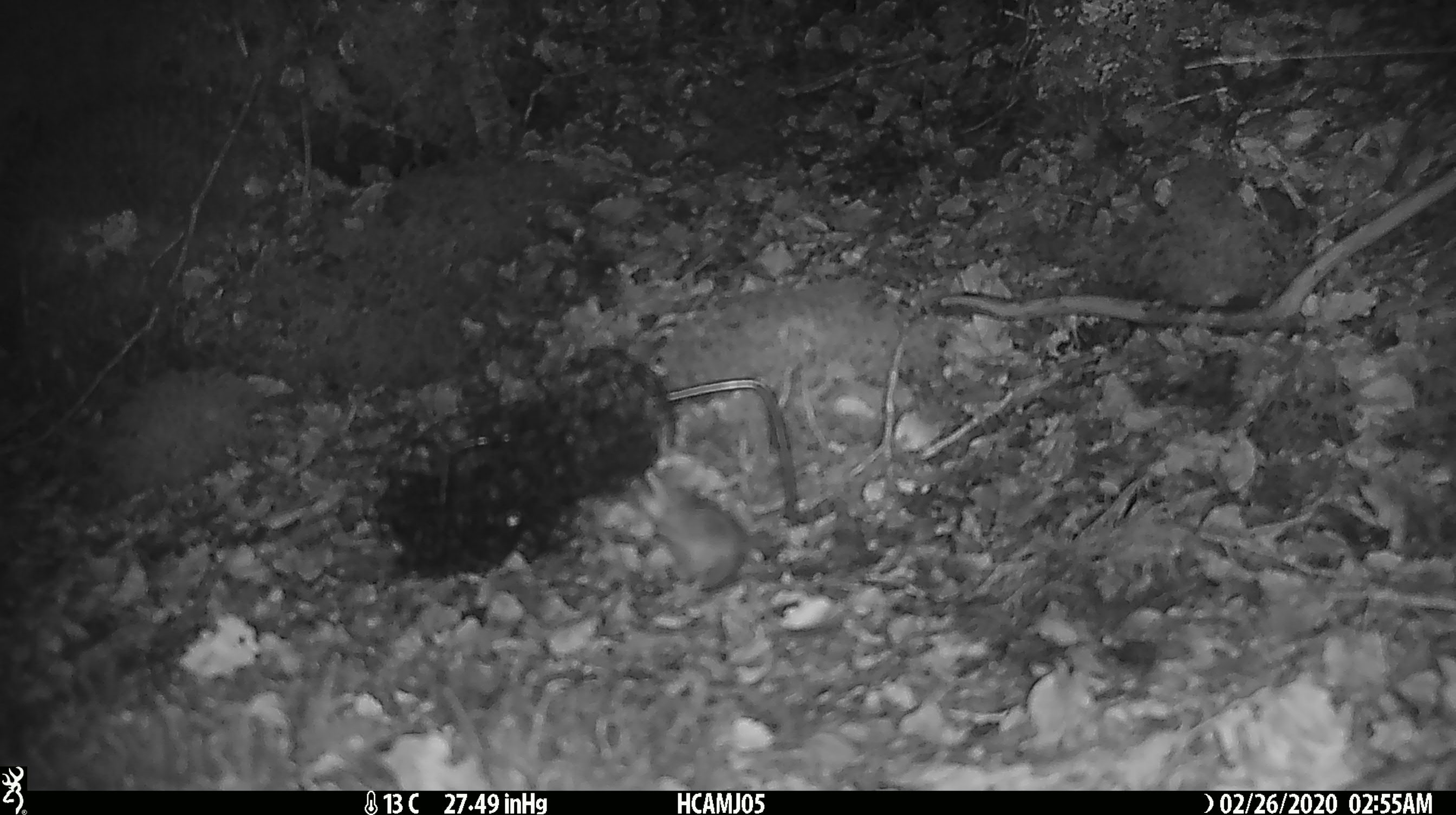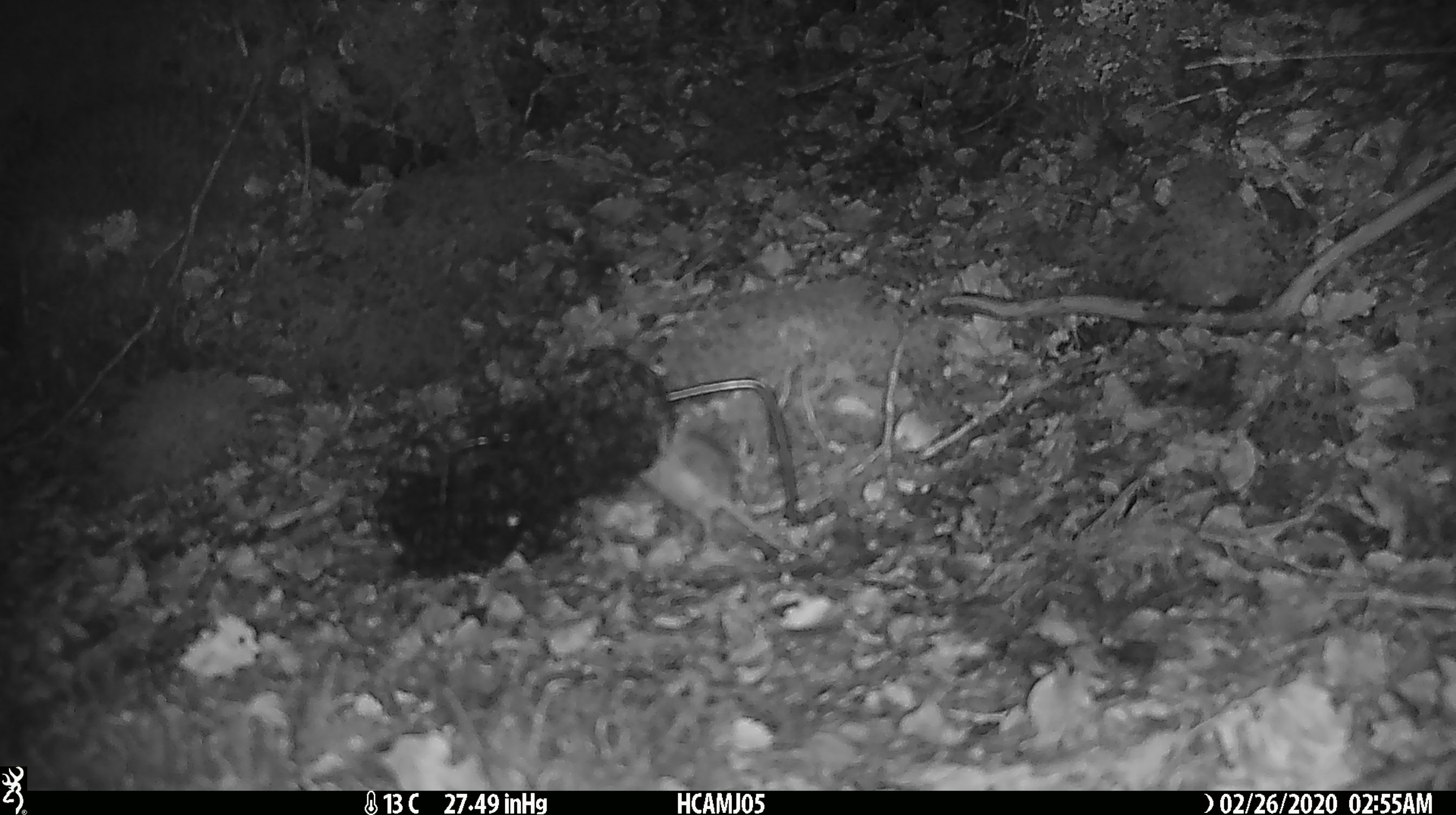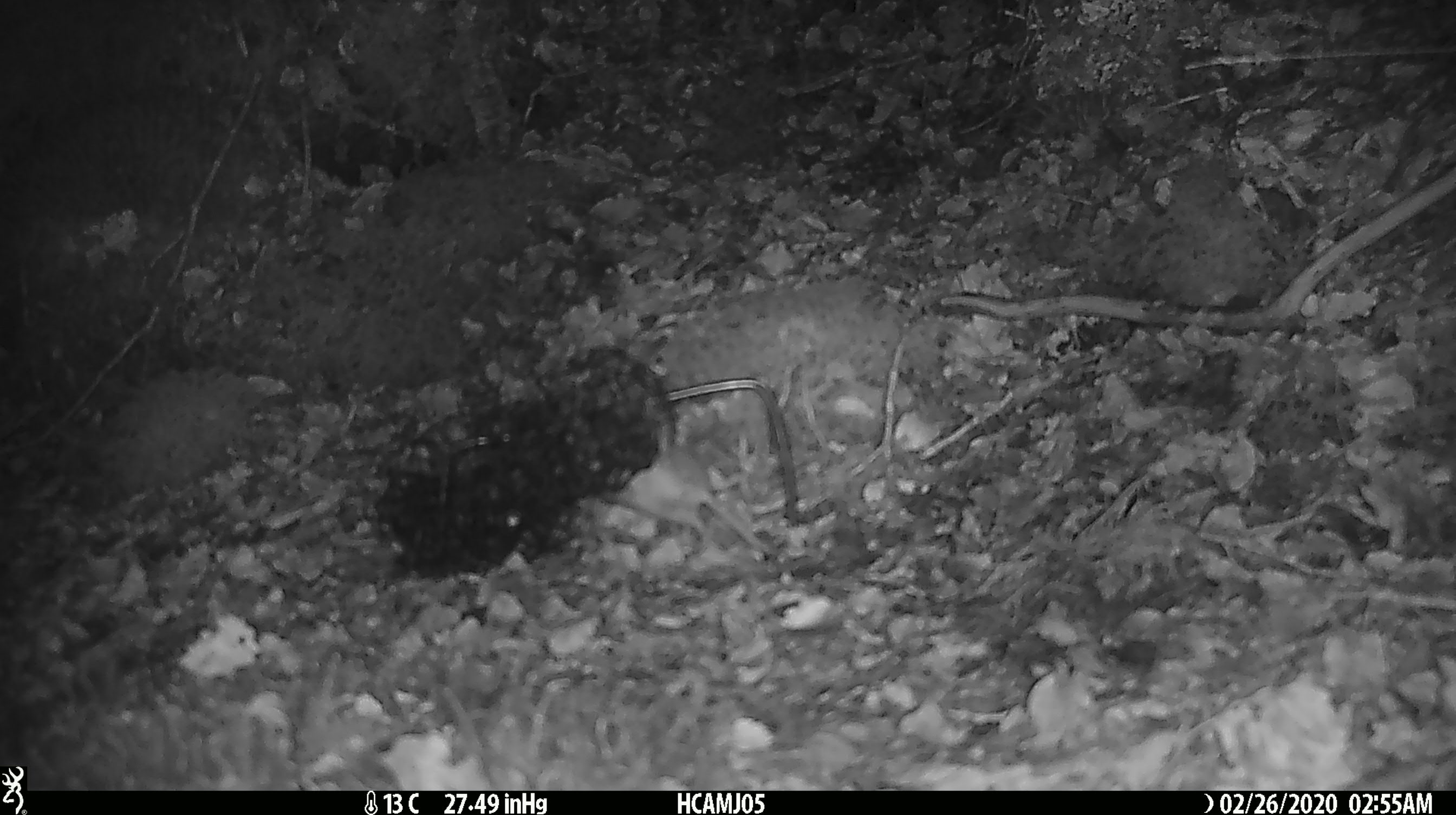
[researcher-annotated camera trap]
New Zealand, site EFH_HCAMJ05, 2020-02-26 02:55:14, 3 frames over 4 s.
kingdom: Animalia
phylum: Chordata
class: Mammalia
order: Rodentia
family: Muridae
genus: Mus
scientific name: Mus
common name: mouse